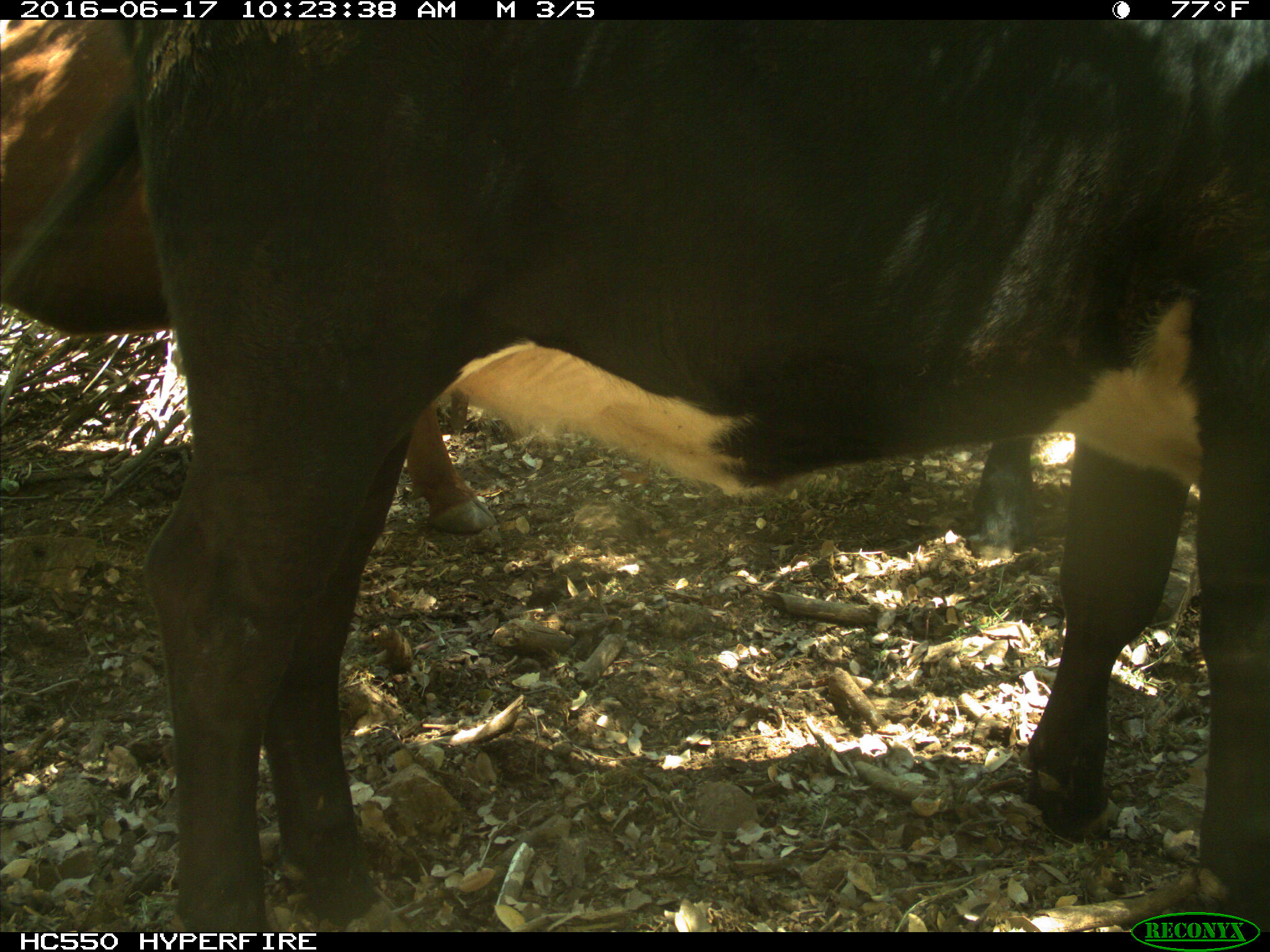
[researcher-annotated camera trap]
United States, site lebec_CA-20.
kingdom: Animalia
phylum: Chordata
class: Mammalia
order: Artiodactyla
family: Bovidae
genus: Bos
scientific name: Bos taurus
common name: domestic cow